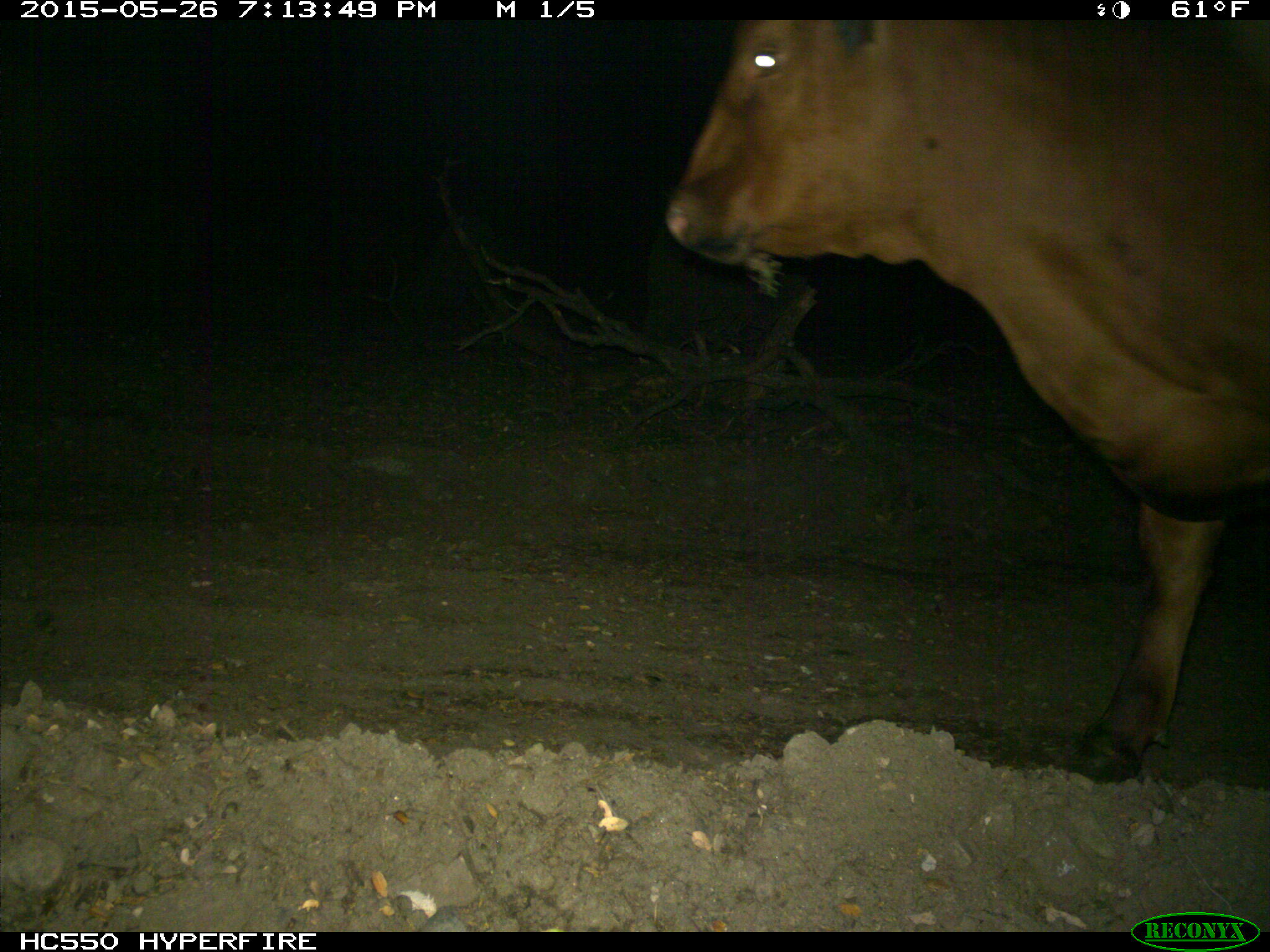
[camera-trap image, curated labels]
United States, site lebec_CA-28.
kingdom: Animalia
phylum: Chordata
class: Mammalia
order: Artiodactyla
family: Bovidae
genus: Bos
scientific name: Bos taurus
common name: domestic cow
Bos taurus (domestic cow).